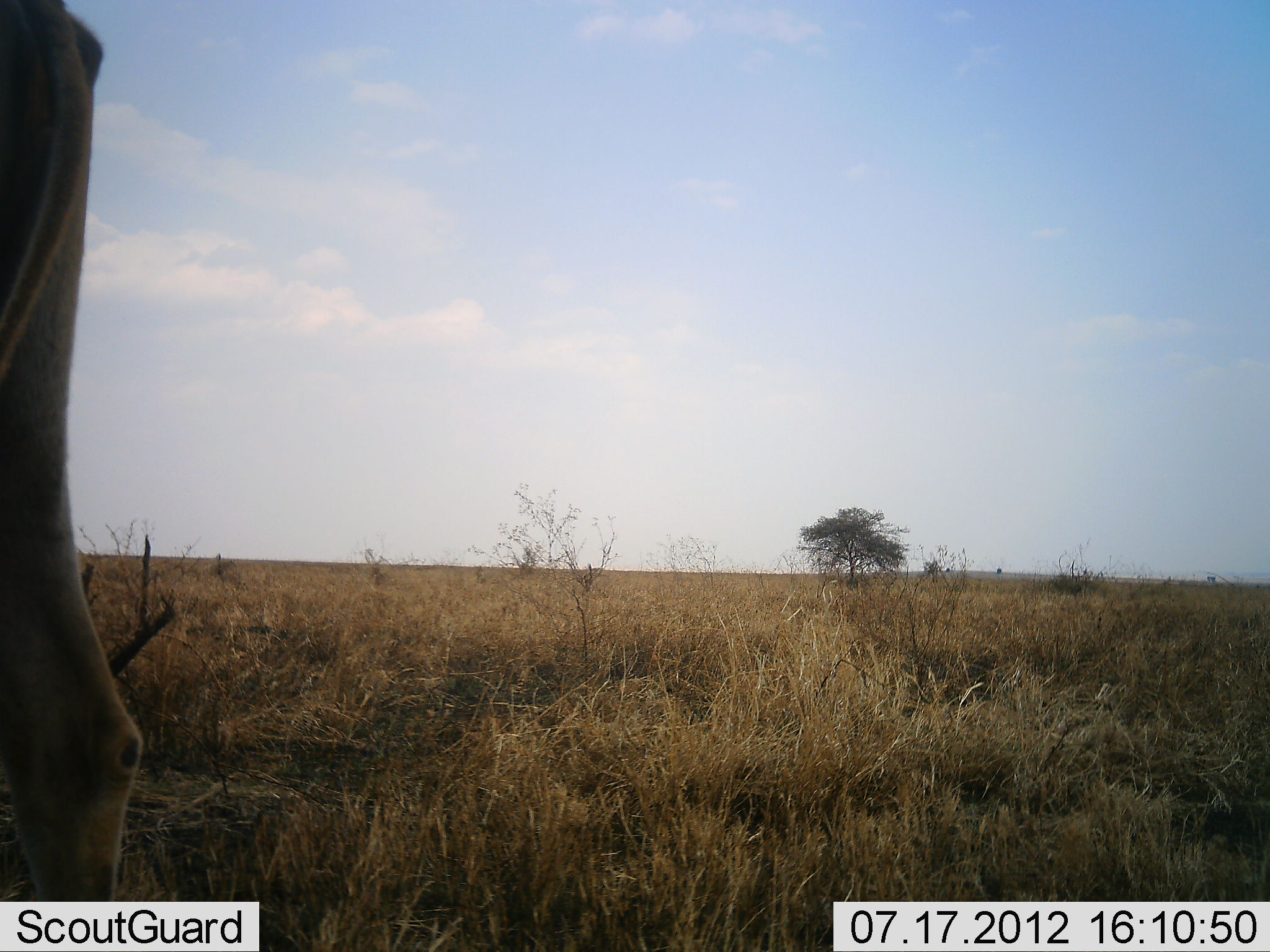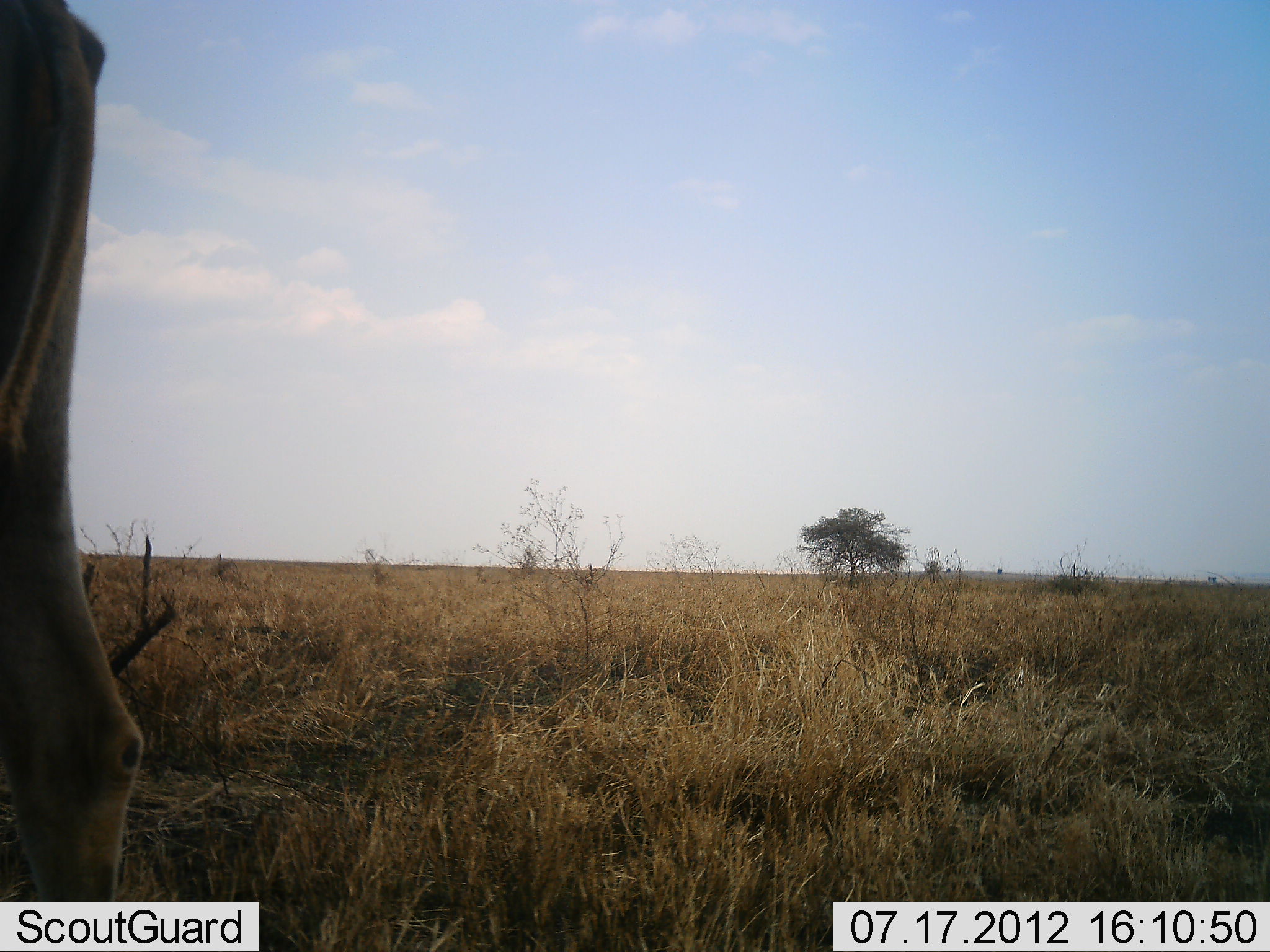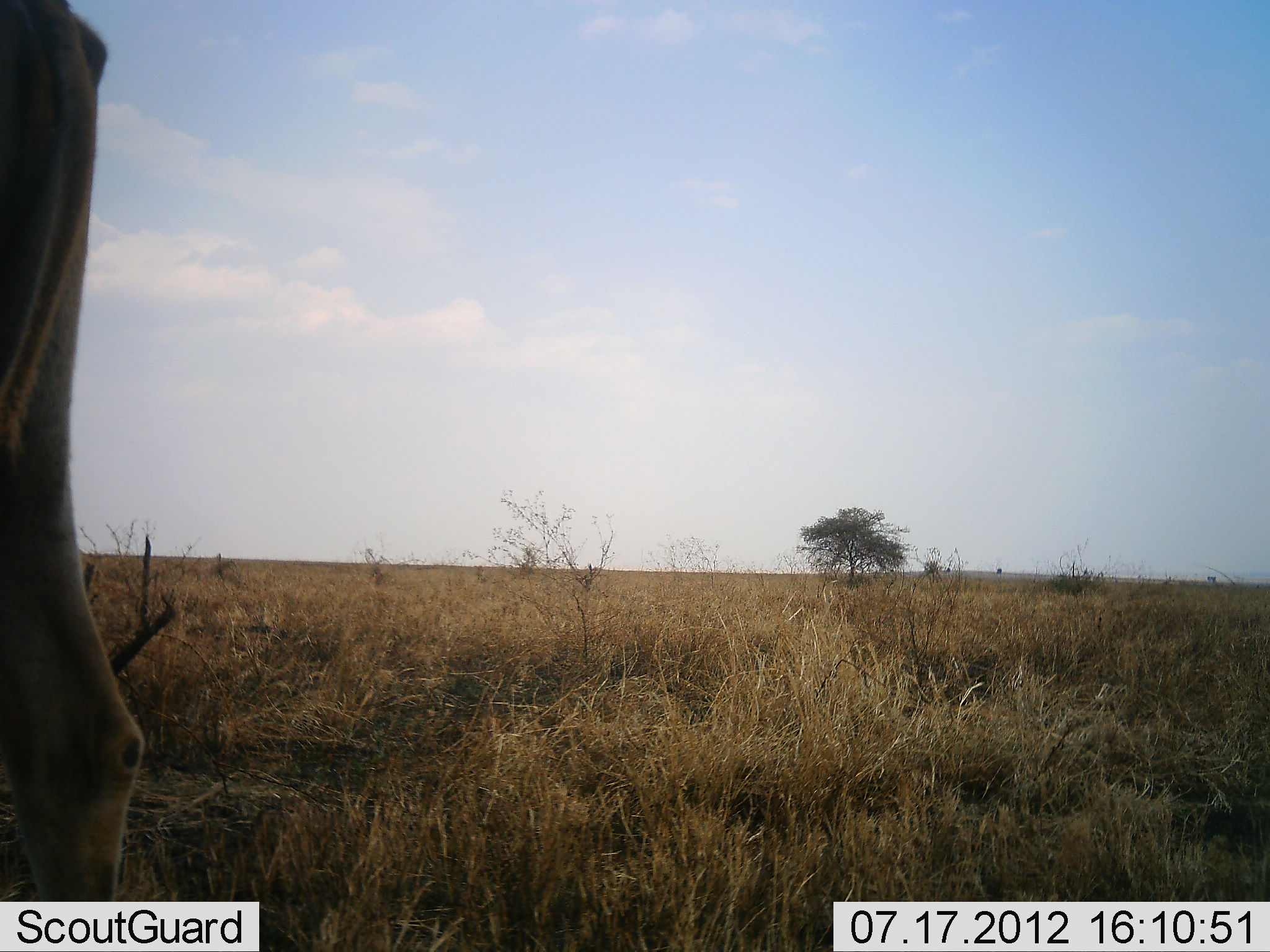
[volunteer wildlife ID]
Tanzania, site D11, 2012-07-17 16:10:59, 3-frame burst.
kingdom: Animalia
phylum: Chordata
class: Mammalia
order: Artiodactyla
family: Bovidae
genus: Tragelaphus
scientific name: Tragelaphus oryx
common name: eland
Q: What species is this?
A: Eland (Tragelaphus oryx).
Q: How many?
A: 1.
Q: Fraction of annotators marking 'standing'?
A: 100%.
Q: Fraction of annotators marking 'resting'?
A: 0%.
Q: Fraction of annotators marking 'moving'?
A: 0%.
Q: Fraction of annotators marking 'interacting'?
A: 0%.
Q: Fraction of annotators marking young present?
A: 0%.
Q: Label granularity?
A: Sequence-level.